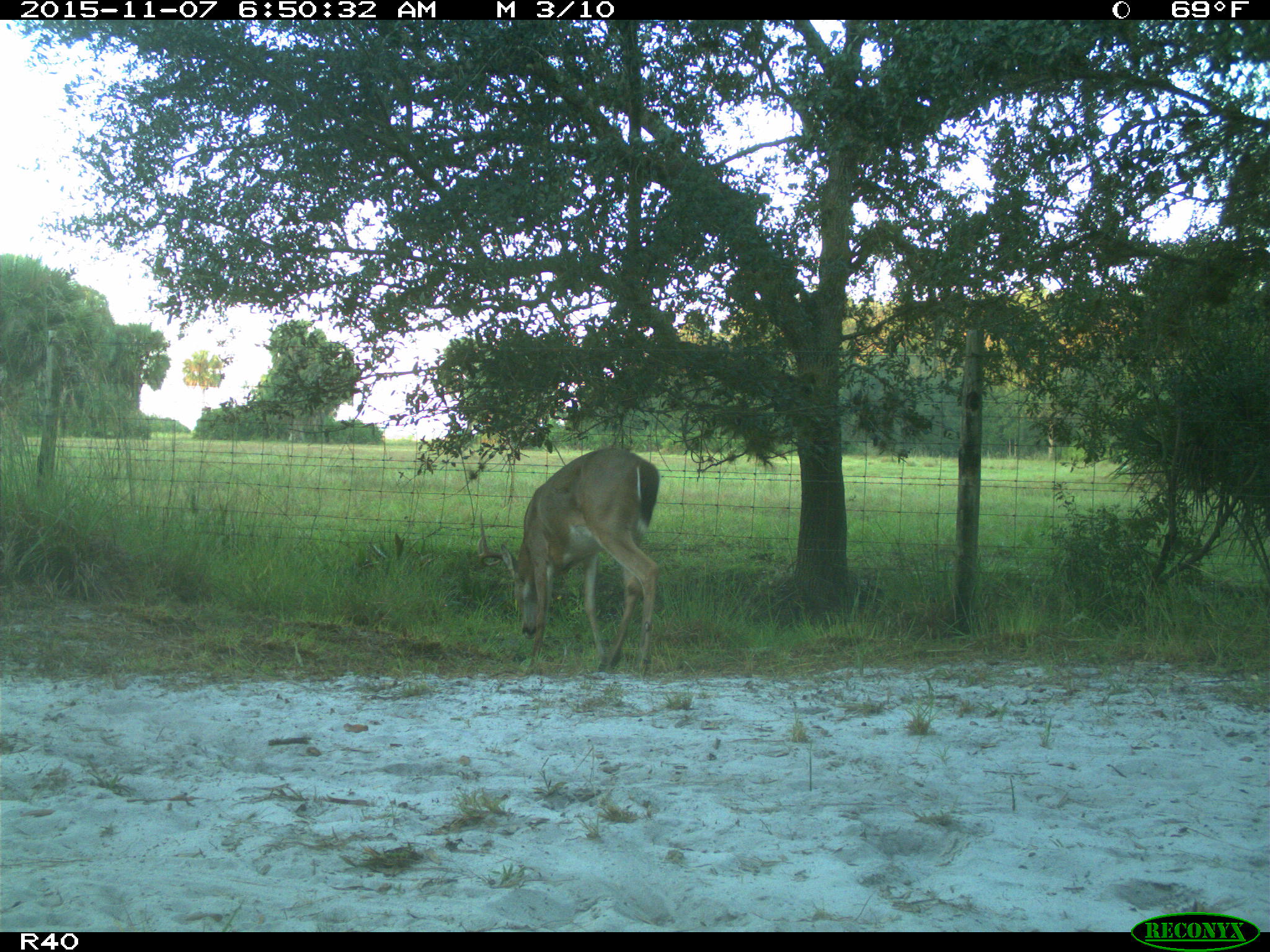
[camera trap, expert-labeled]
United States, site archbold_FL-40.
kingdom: Animalia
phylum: Chordata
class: Mammalia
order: Artiodactyla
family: Cervidae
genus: Odocoileus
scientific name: Odocoileus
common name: deer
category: unidentified deer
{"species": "unidentified deer (deer) (Odocoileus)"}